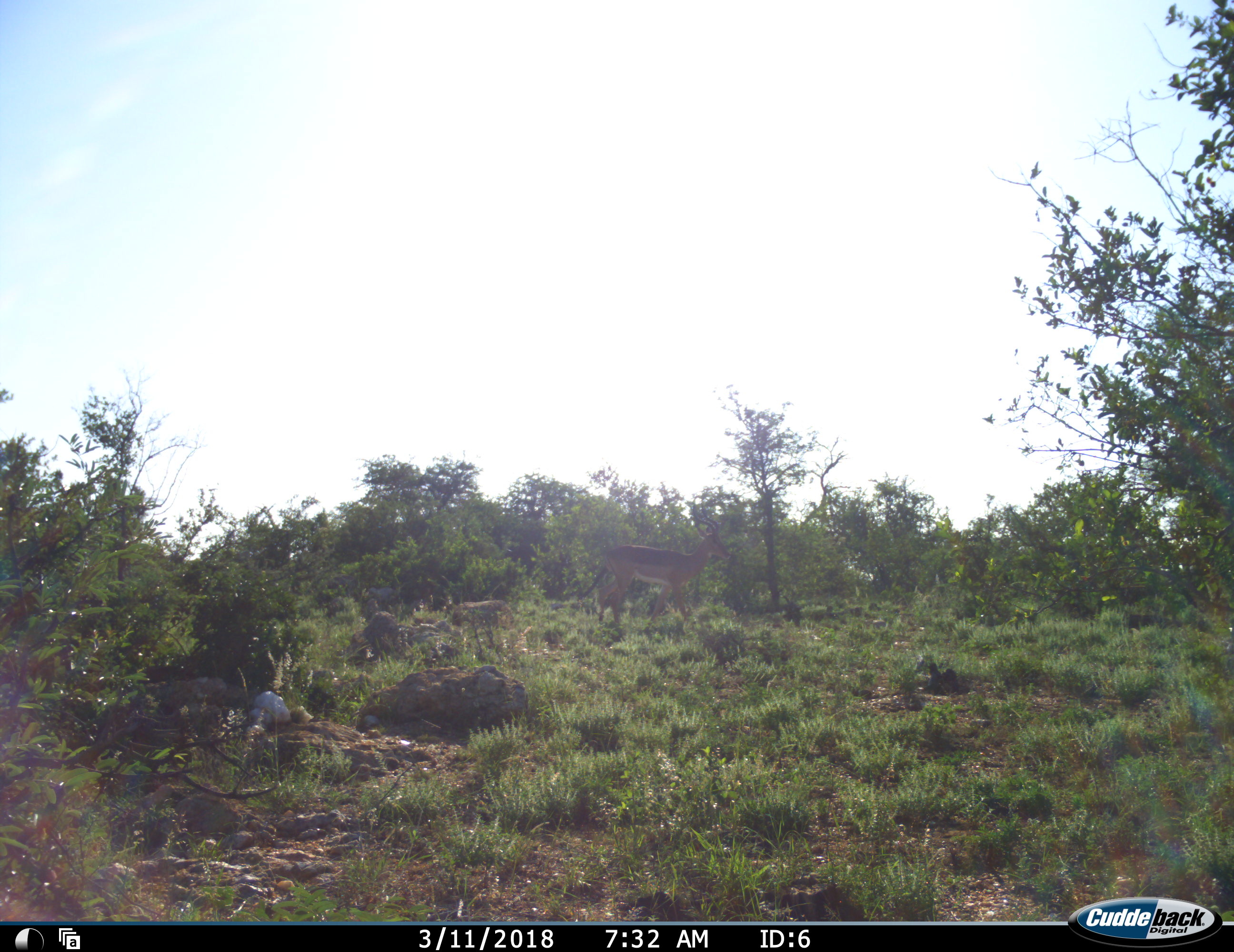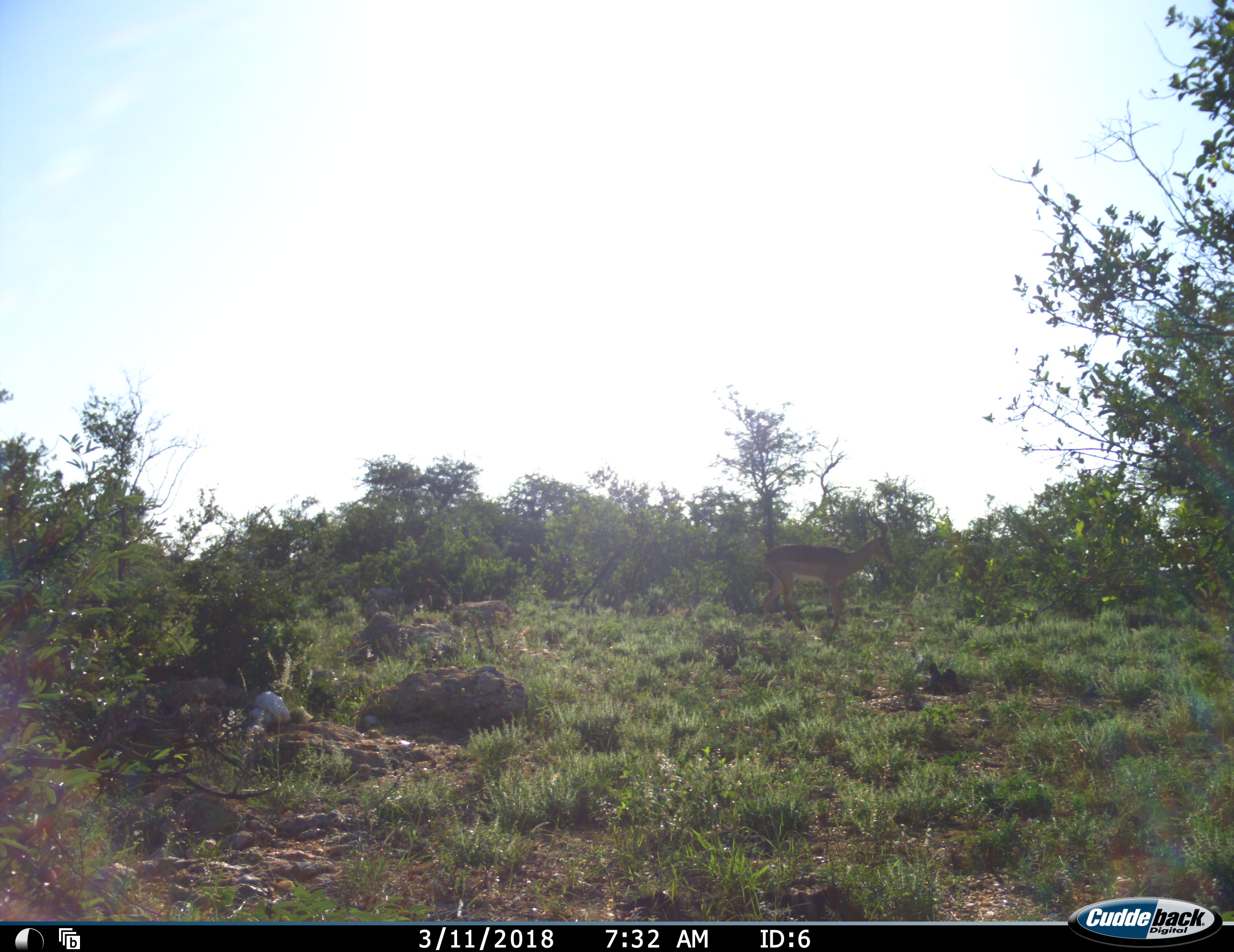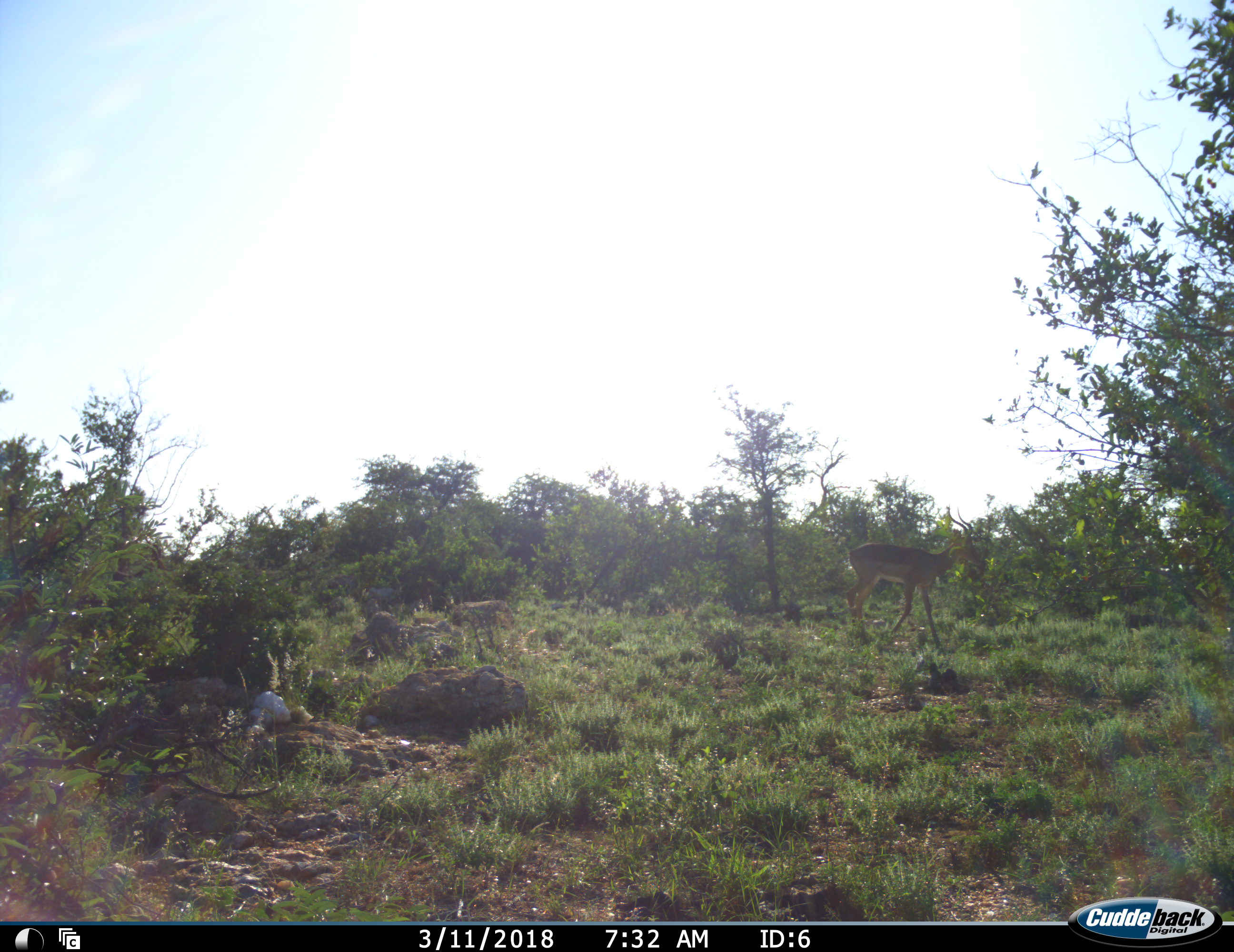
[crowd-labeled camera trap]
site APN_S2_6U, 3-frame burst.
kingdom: Animalia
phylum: Chordata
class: Mammalia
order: Artiodactyla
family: Bovidae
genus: Aepyceros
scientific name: Aepyceros melampus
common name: impala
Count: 1.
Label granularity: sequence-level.